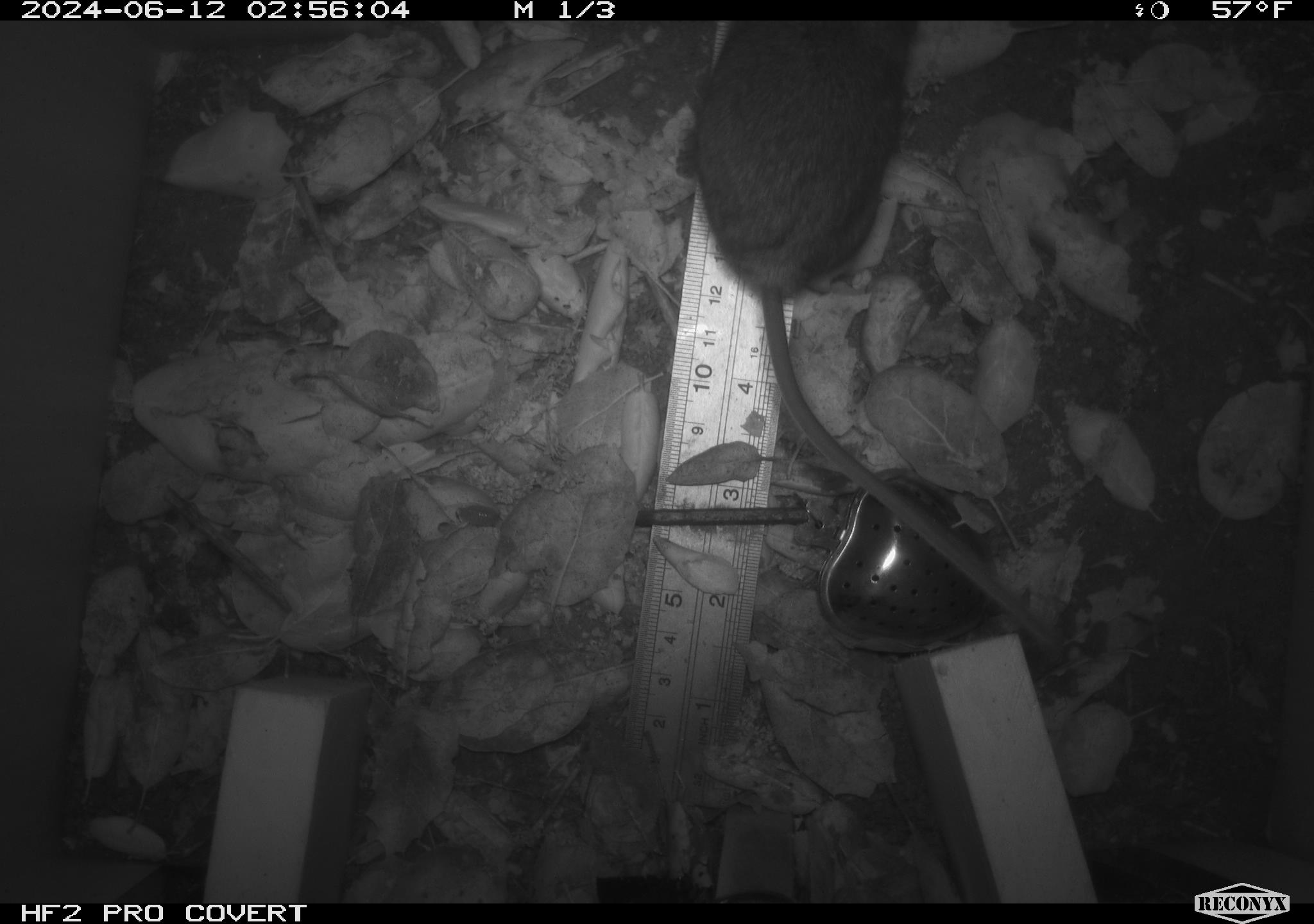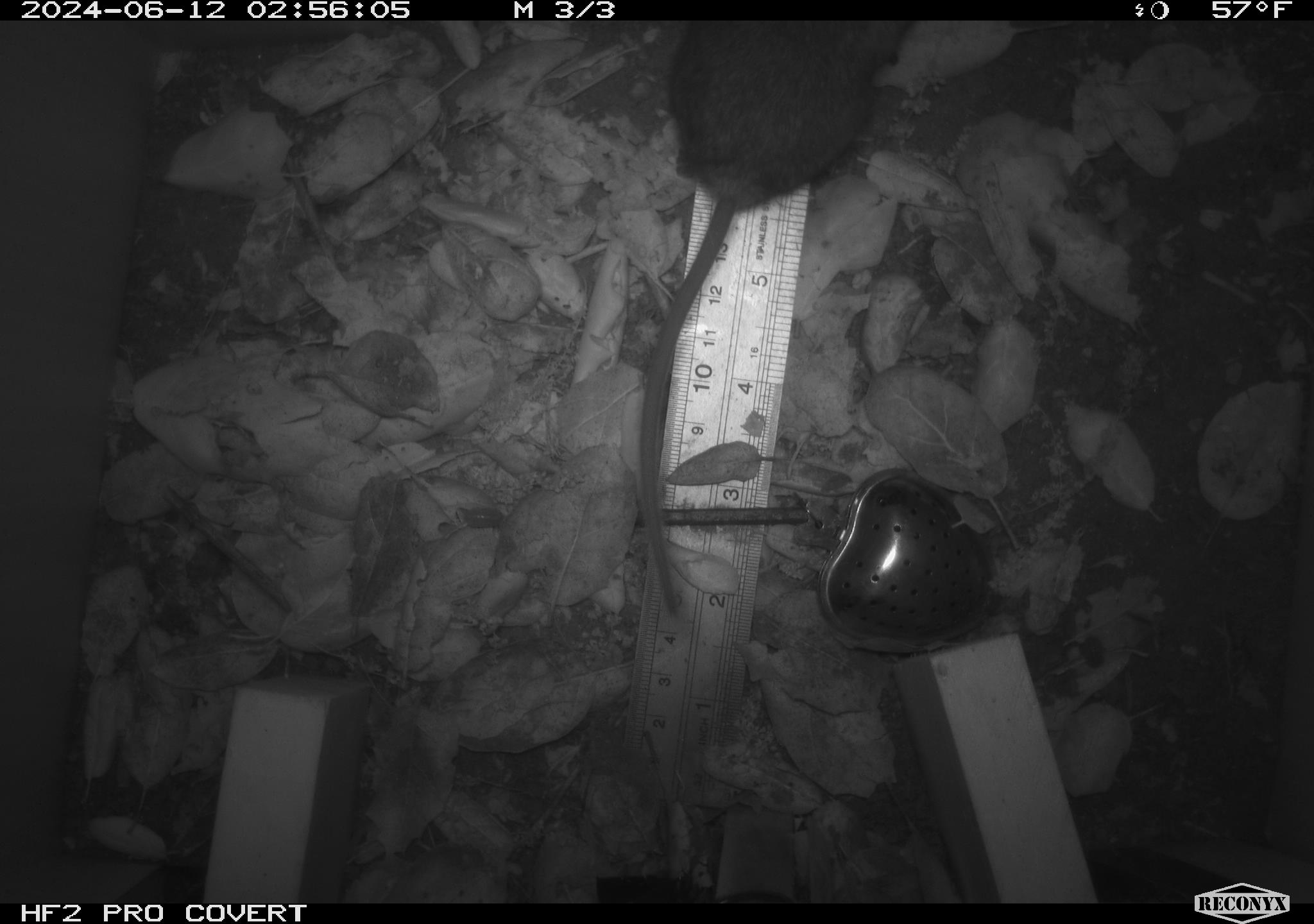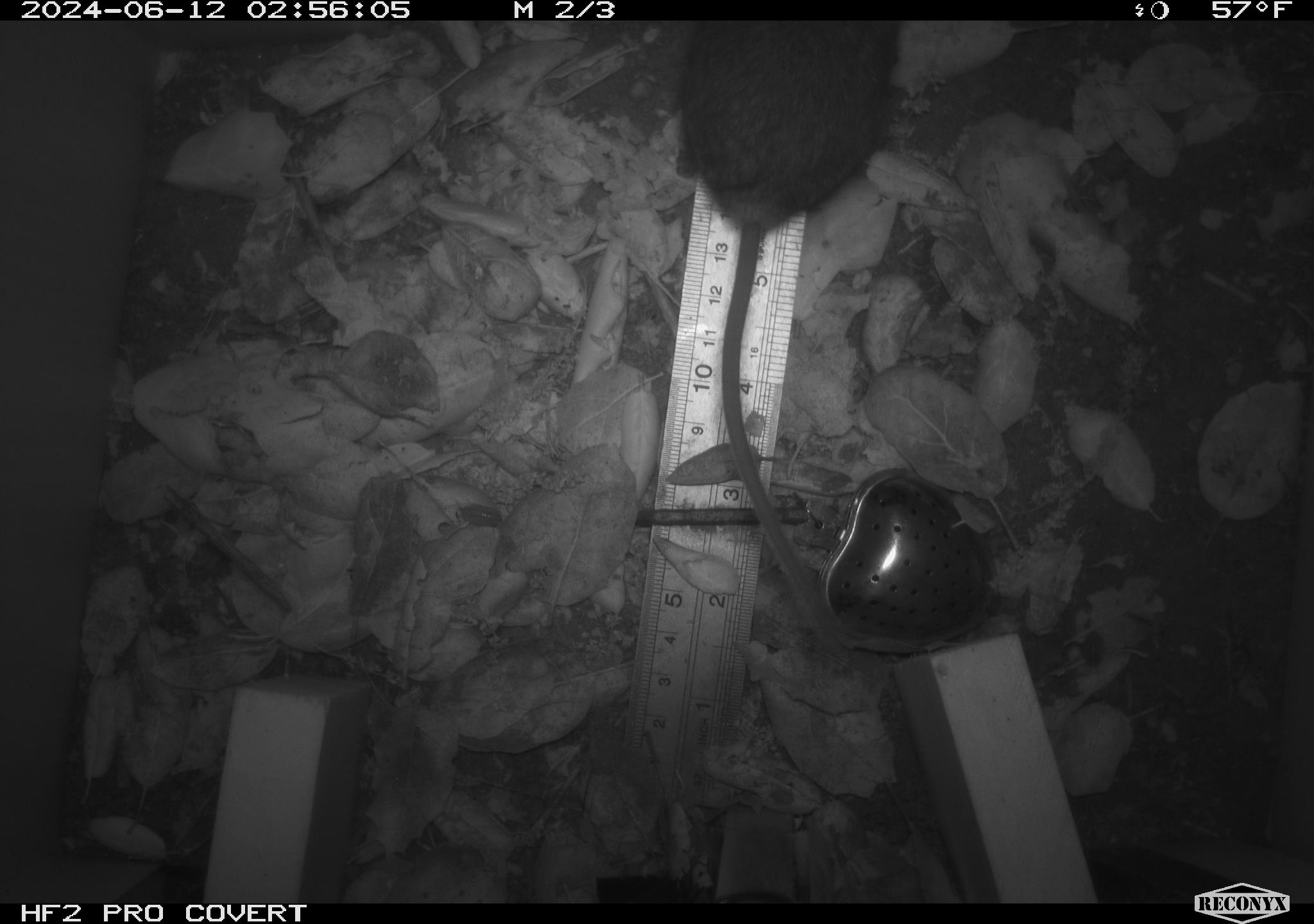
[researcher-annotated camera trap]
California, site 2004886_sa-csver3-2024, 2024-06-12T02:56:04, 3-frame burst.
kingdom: Animalia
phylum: Chordata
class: Mammalia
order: Rodentia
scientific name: Rodentia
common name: rodent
Rodent (Rodentia).